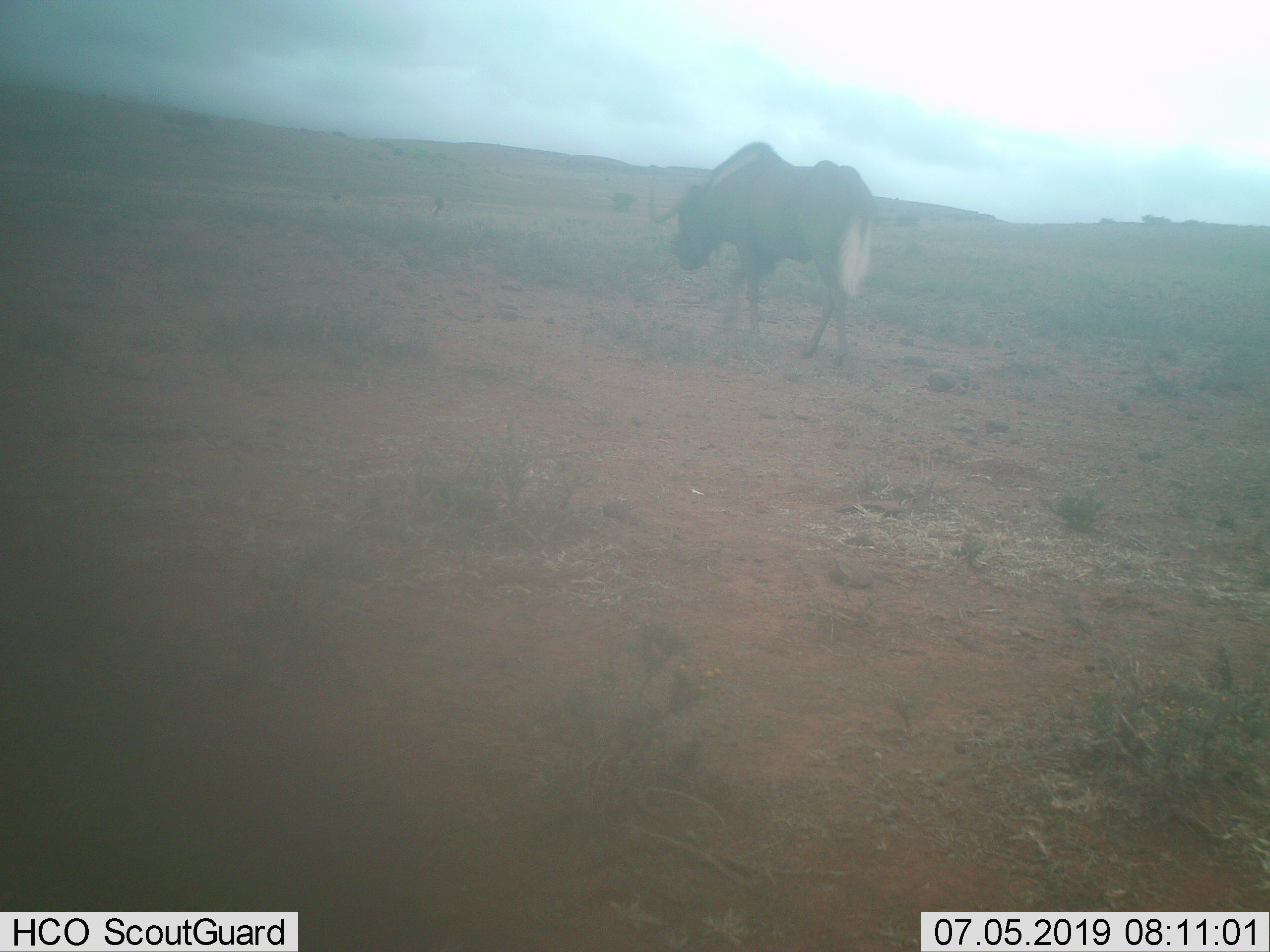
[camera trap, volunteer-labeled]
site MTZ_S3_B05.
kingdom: Animalia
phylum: Chordata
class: Mammalia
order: Artiodactyla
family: Bovidae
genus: Connochaetes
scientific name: Connochaetes gnou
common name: black wildebeest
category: wildebeestblack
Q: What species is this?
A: Wildebeestblack (black wildebeest) (Connochaetes gnou).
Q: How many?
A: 1.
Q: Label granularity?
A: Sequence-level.